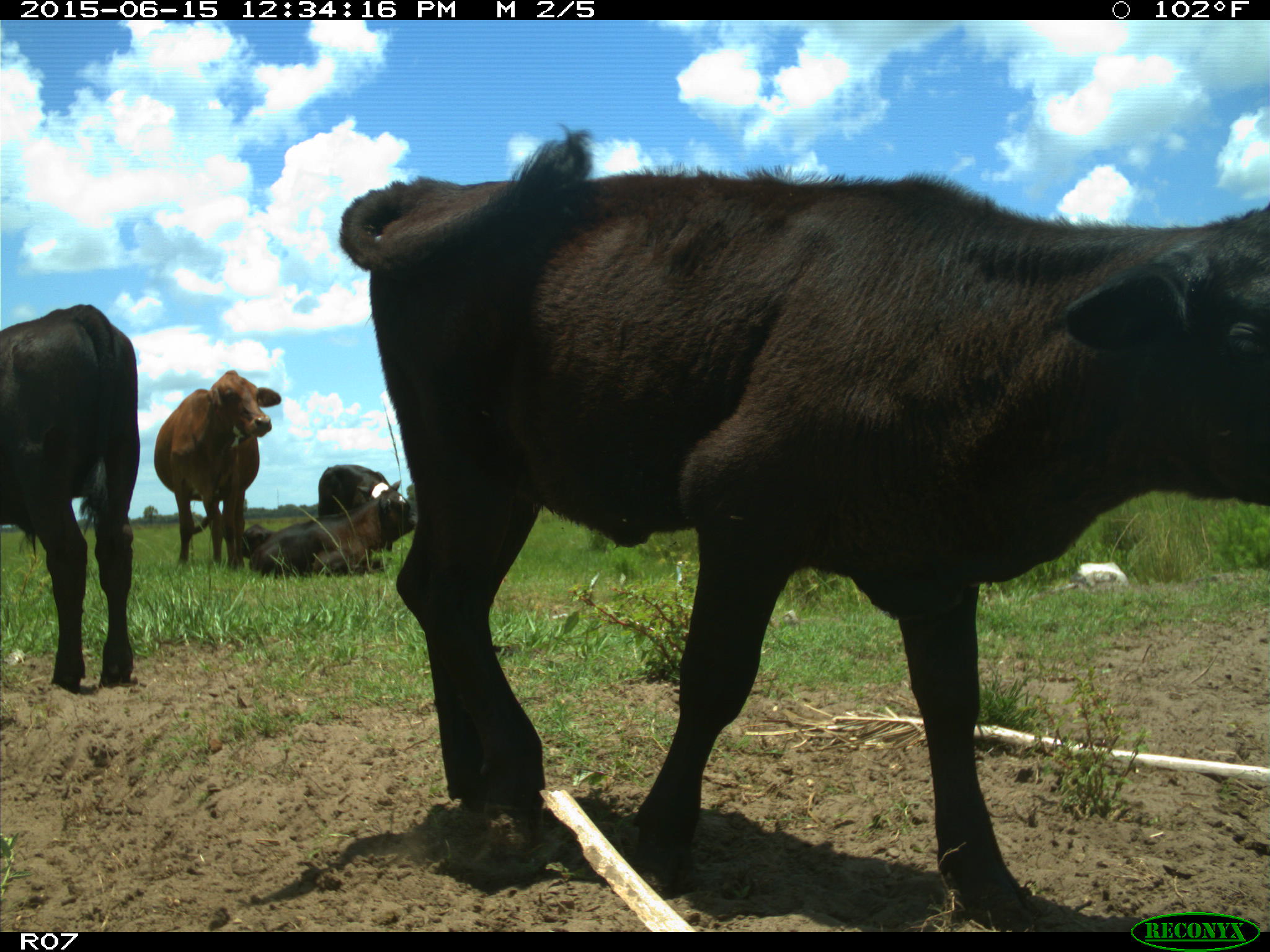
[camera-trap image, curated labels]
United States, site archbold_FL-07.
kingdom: Animalia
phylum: Chordata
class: Mammalia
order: Artiodactyla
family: Bovidae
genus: Bos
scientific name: Bos taurus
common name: domestic cow